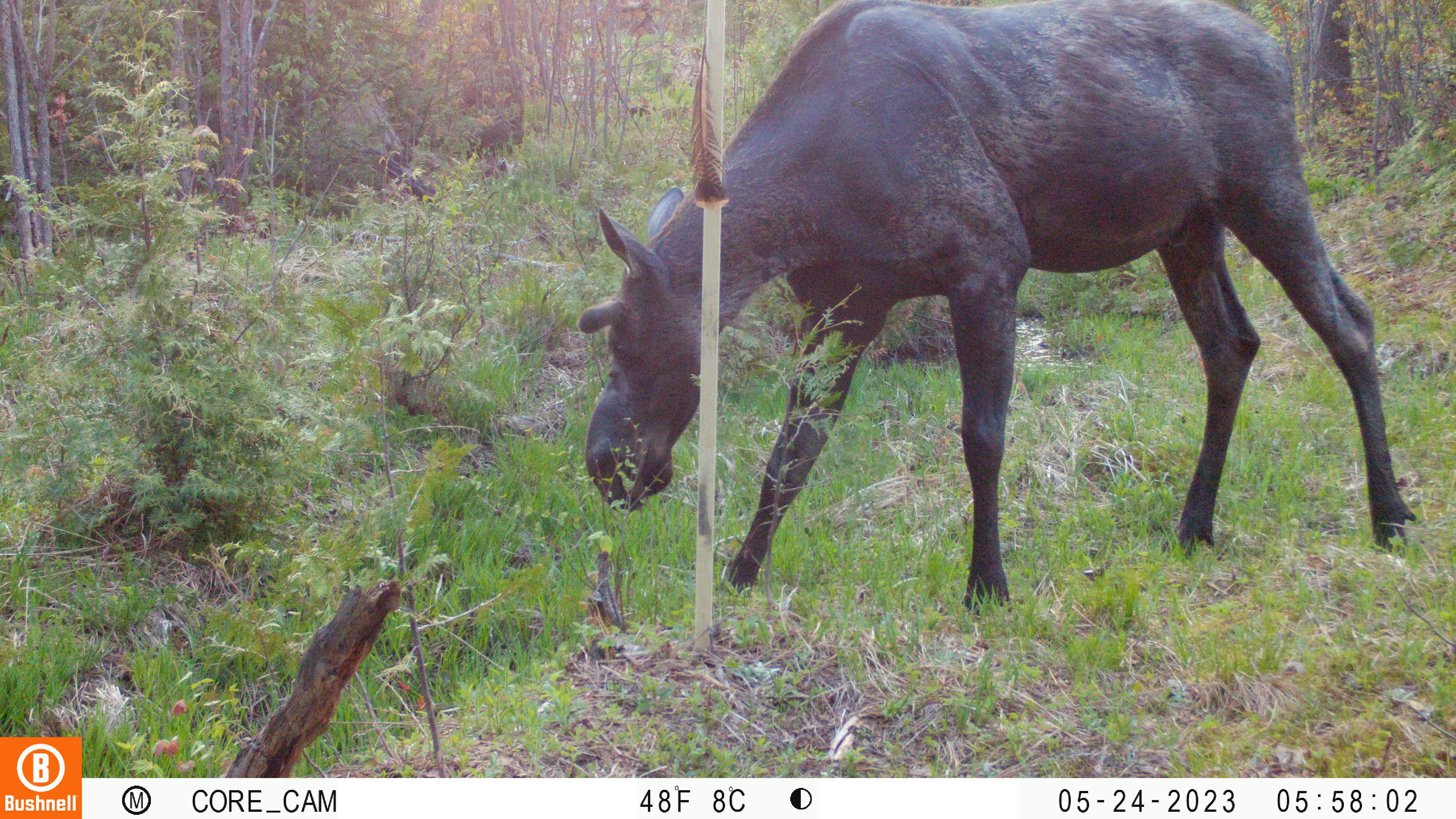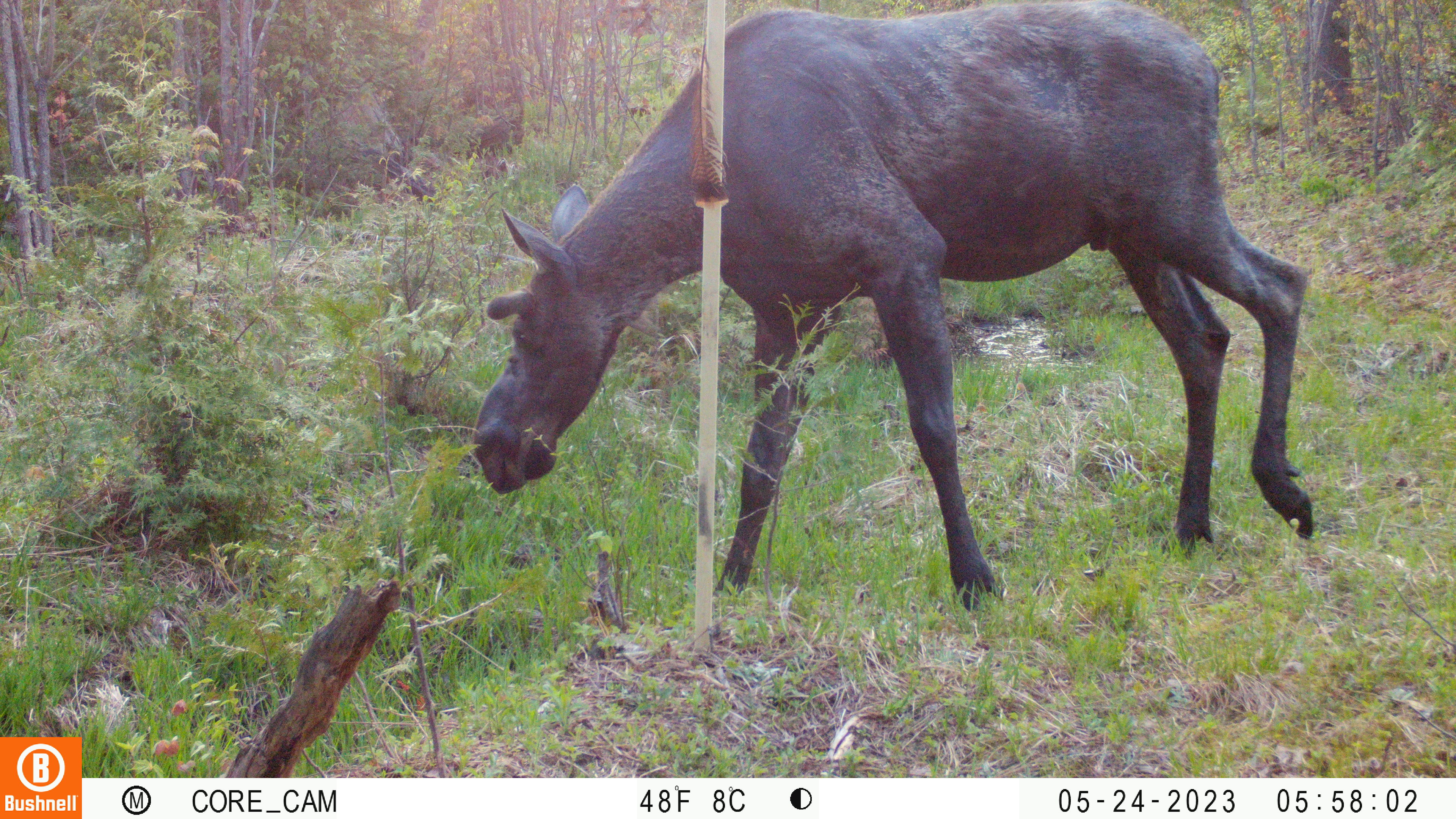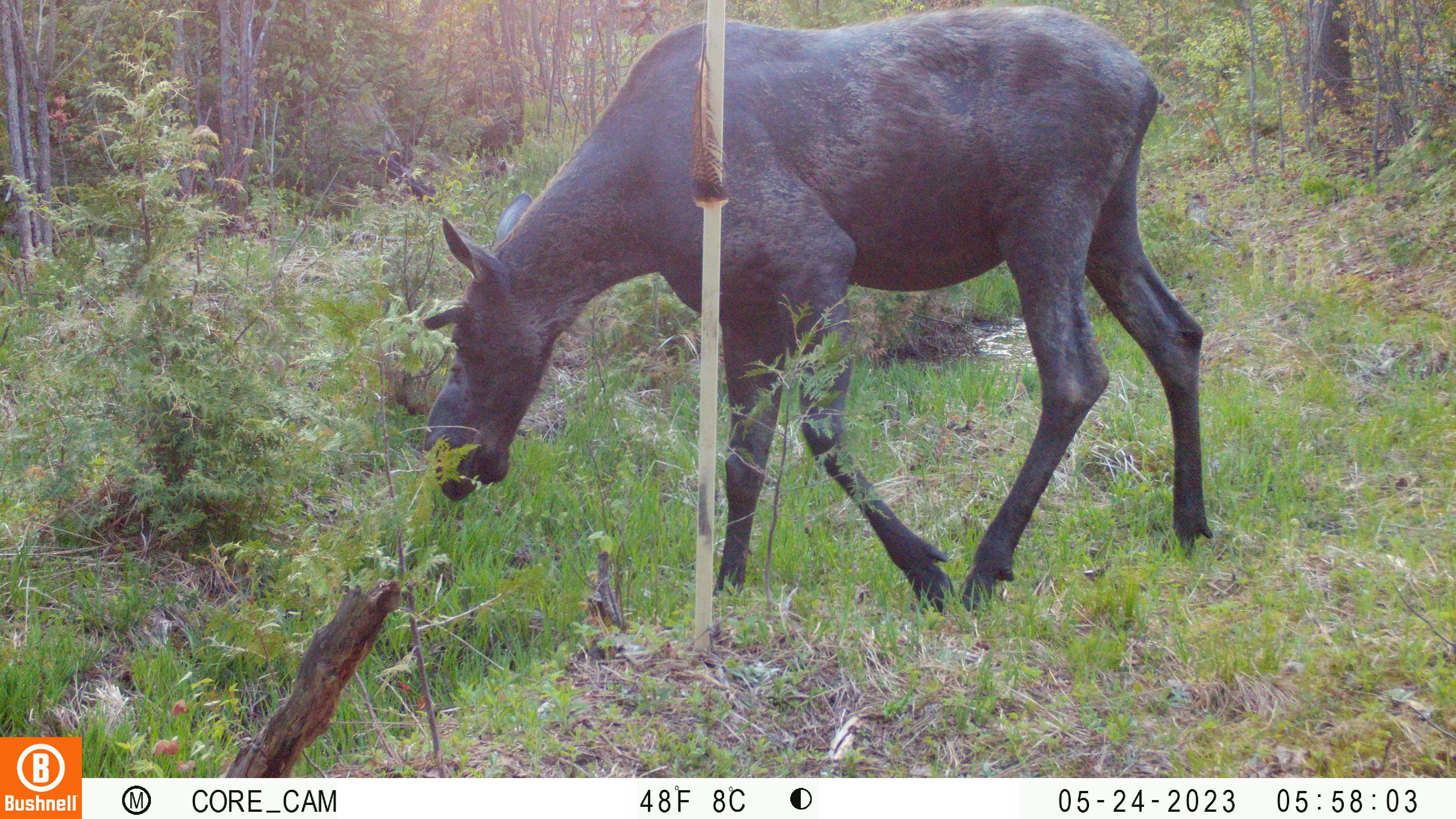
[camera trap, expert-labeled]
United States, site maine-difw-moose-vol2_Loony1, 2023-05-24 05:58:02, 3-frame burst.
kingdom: Animalia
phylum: Chordata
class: Mammalia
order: Artiodactyla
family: Cervidae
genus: Alces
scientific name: Alces alces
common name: moose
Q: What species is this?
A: Moose (Alces alces).